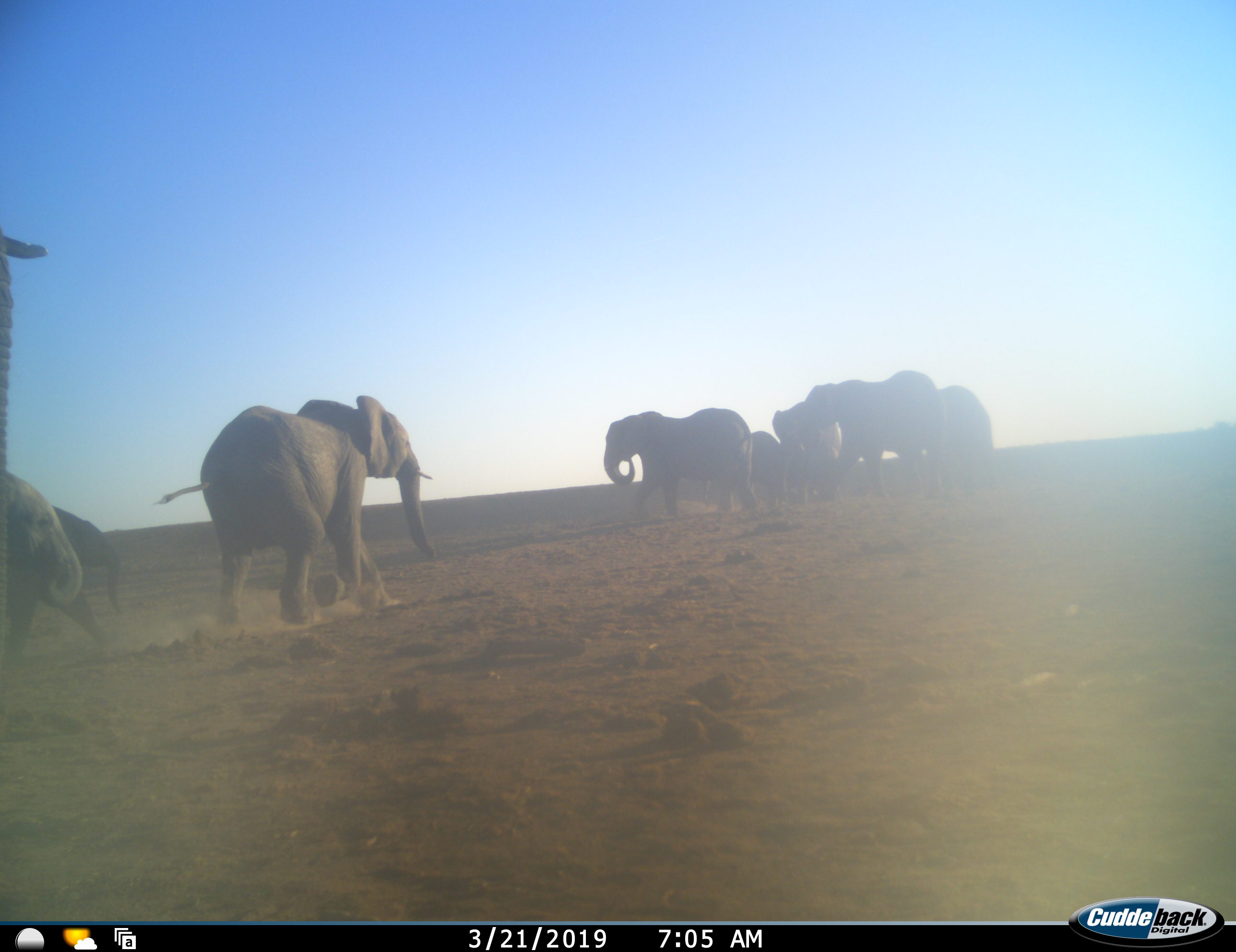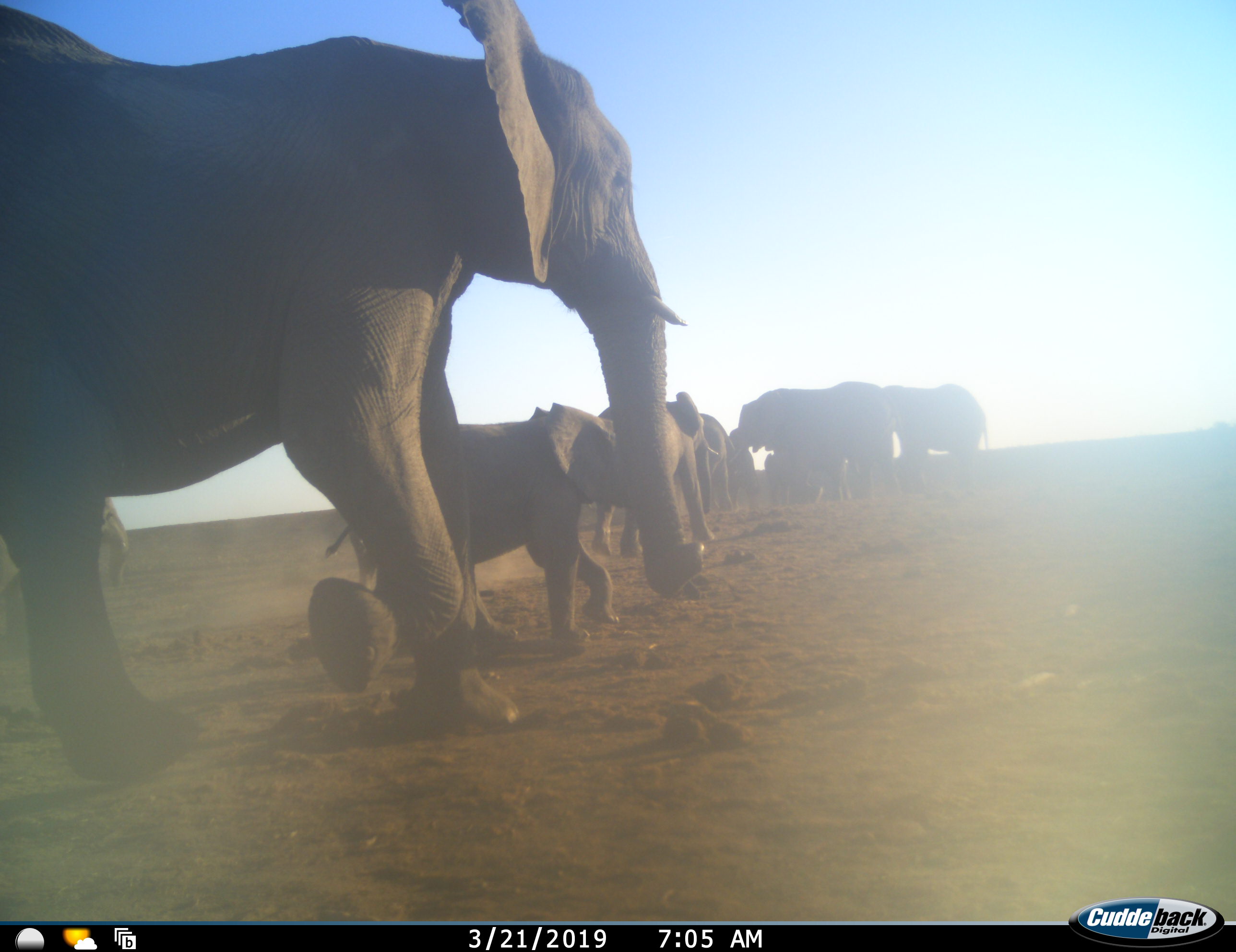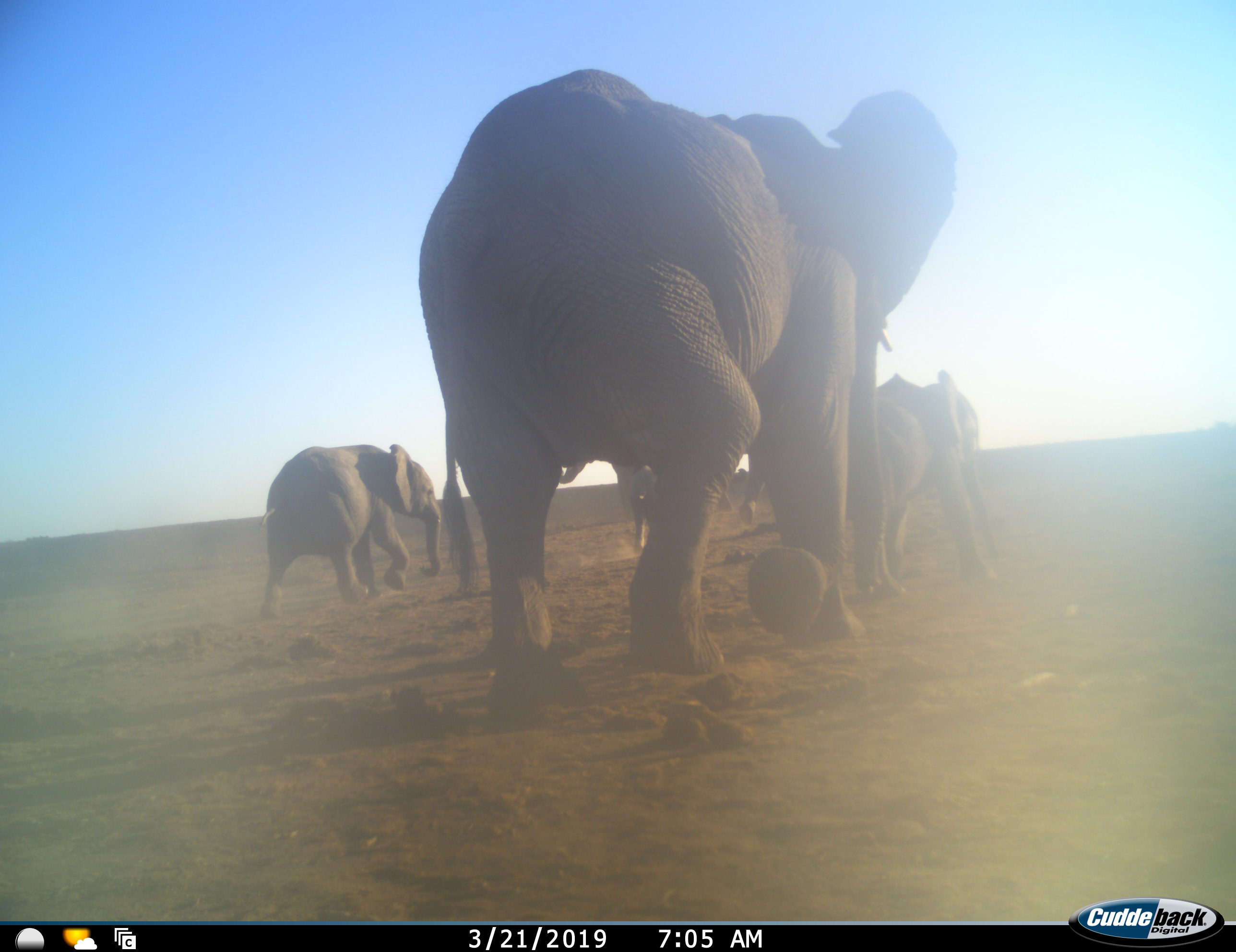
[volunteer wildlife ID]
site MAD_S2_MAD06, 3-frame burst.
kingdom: Animalia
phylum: Chordata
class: Mammalia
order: Proboscidea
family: Elephantidae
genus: Loxodonta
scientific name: Loxodonta africana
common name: african bush elephant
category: elephant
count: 9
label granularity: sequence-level